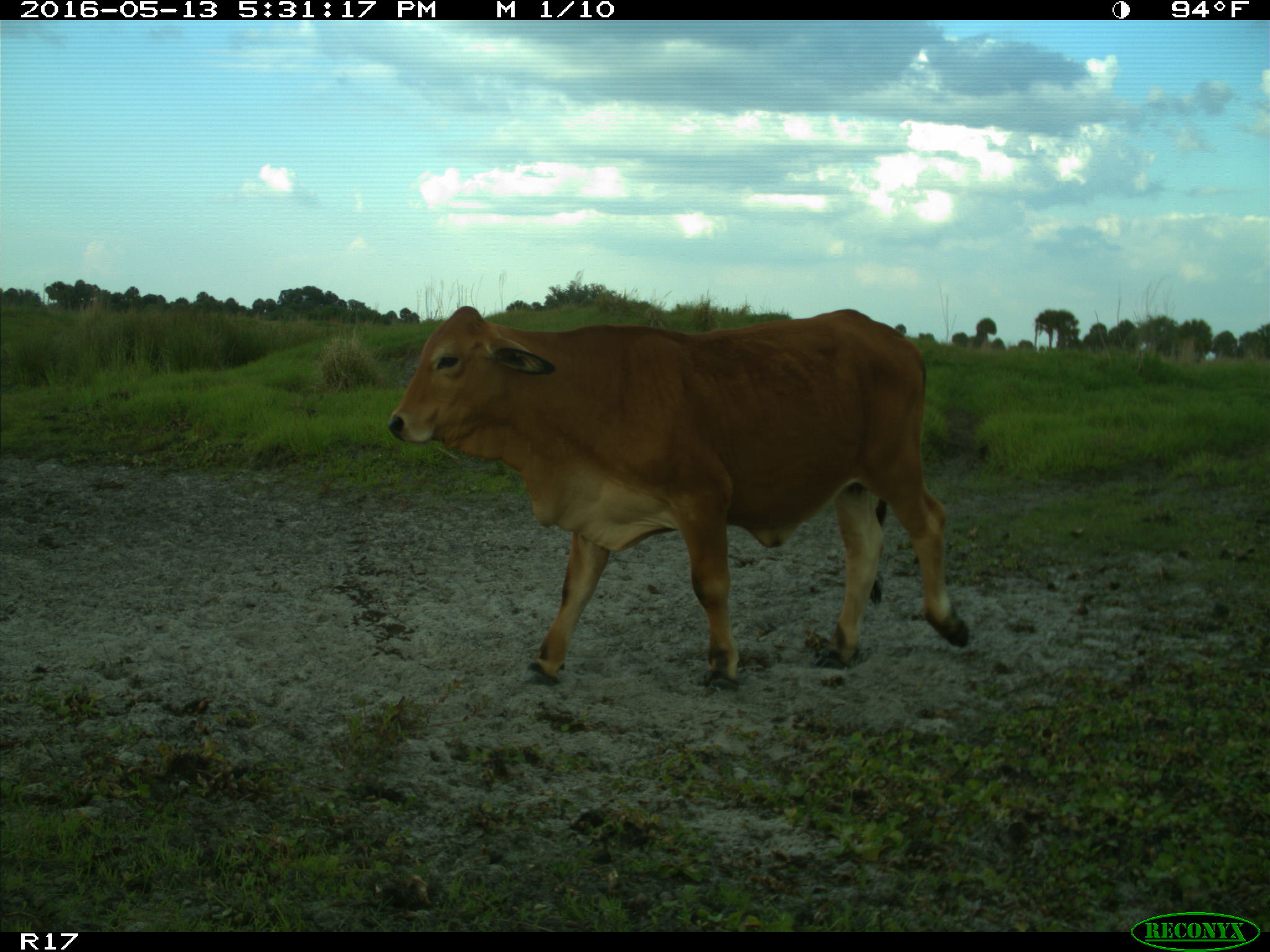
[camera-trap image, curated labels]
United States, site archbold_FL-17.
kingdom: Animalia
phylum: Chordata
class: Mammalia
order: Artiodactyla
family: Bovidae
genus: Bos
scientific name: Bos taurus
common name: domestic cow